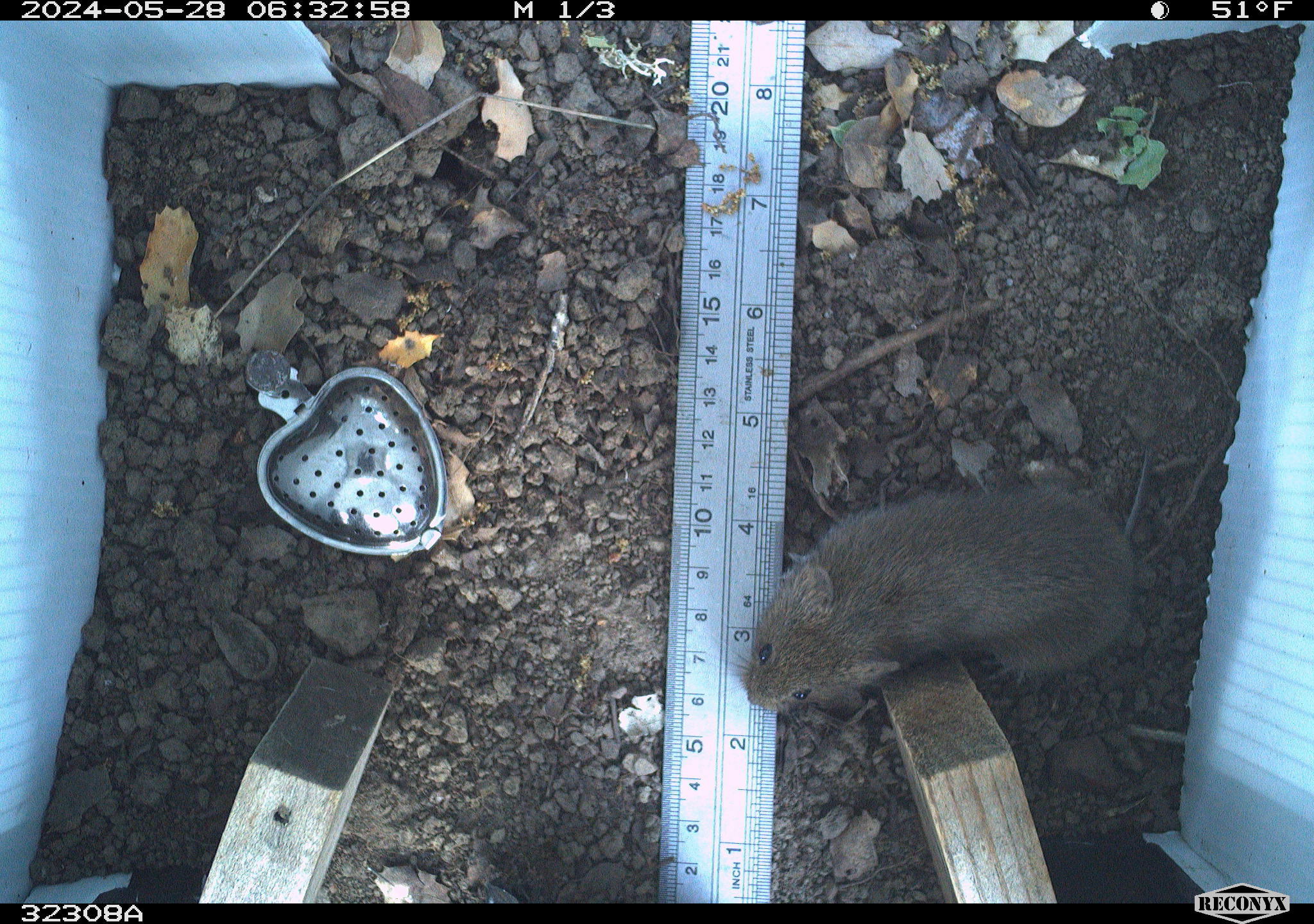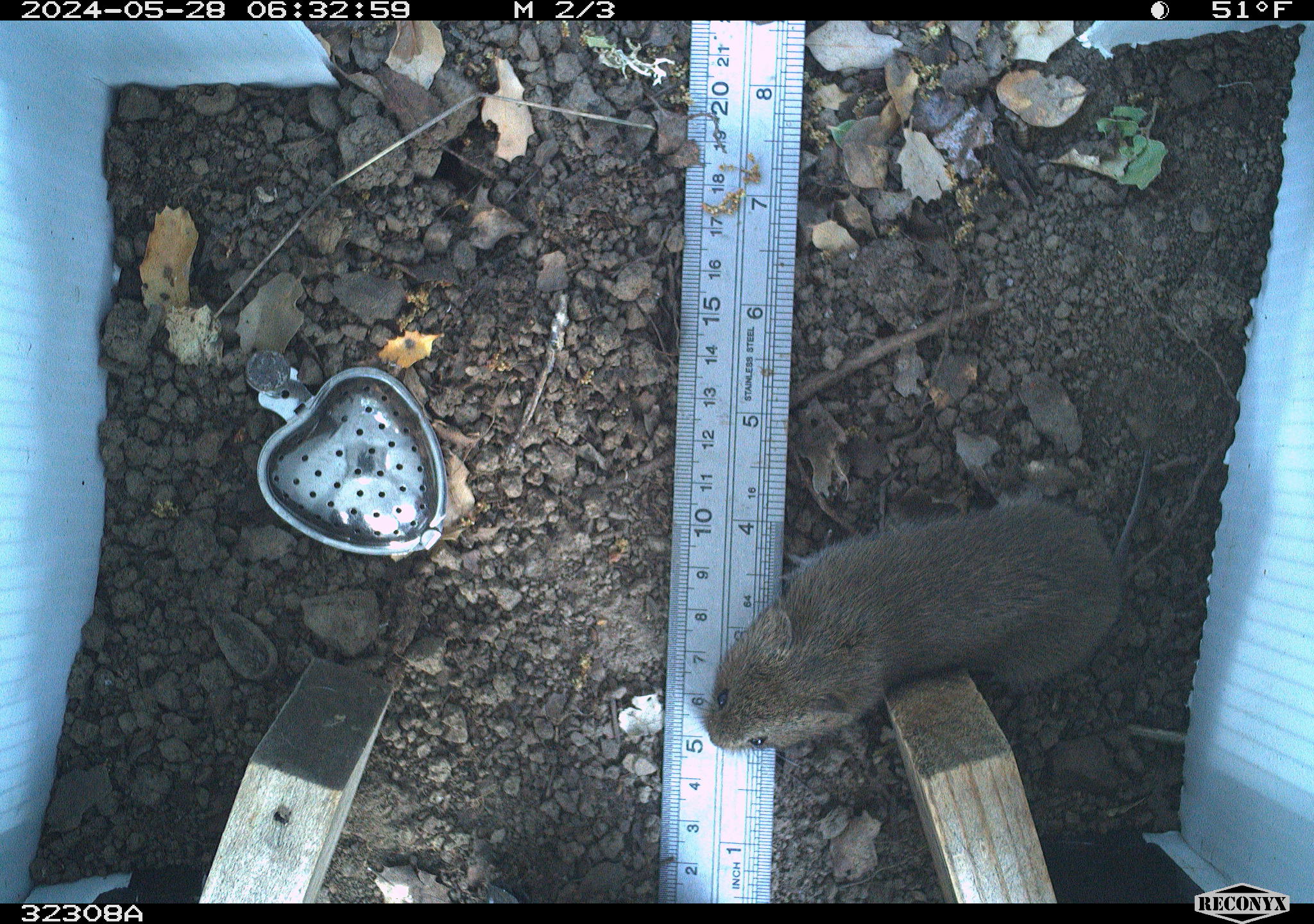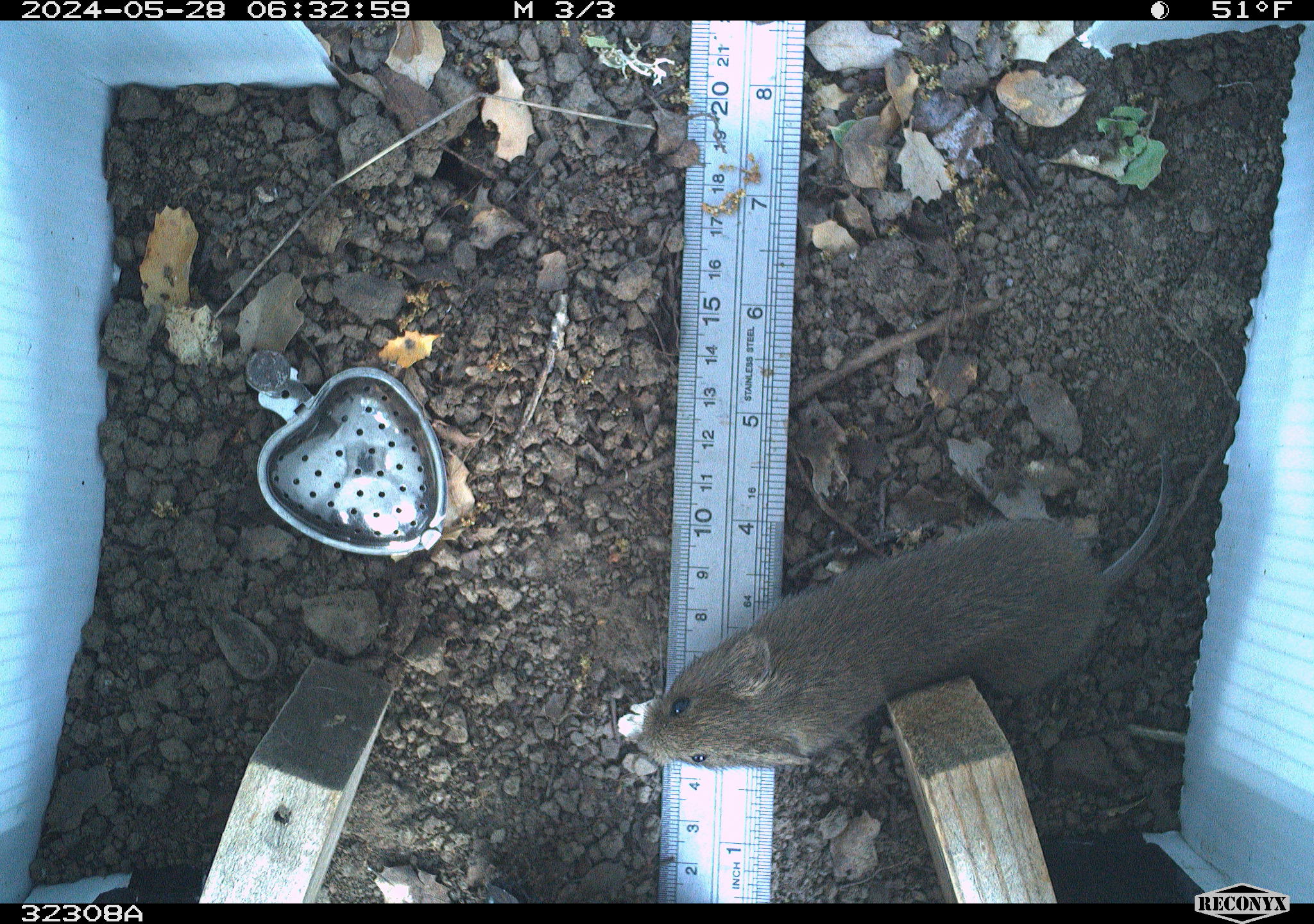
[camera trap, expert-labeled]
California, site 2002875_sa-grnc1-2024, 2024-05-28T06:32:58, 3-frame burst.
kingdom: Animalia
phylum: Chordata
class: Mammalia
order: Rodentia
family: Cricetidae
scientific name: Arvicolinae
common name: voles, lemmings, and muskrats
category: arvicolinae subfamily